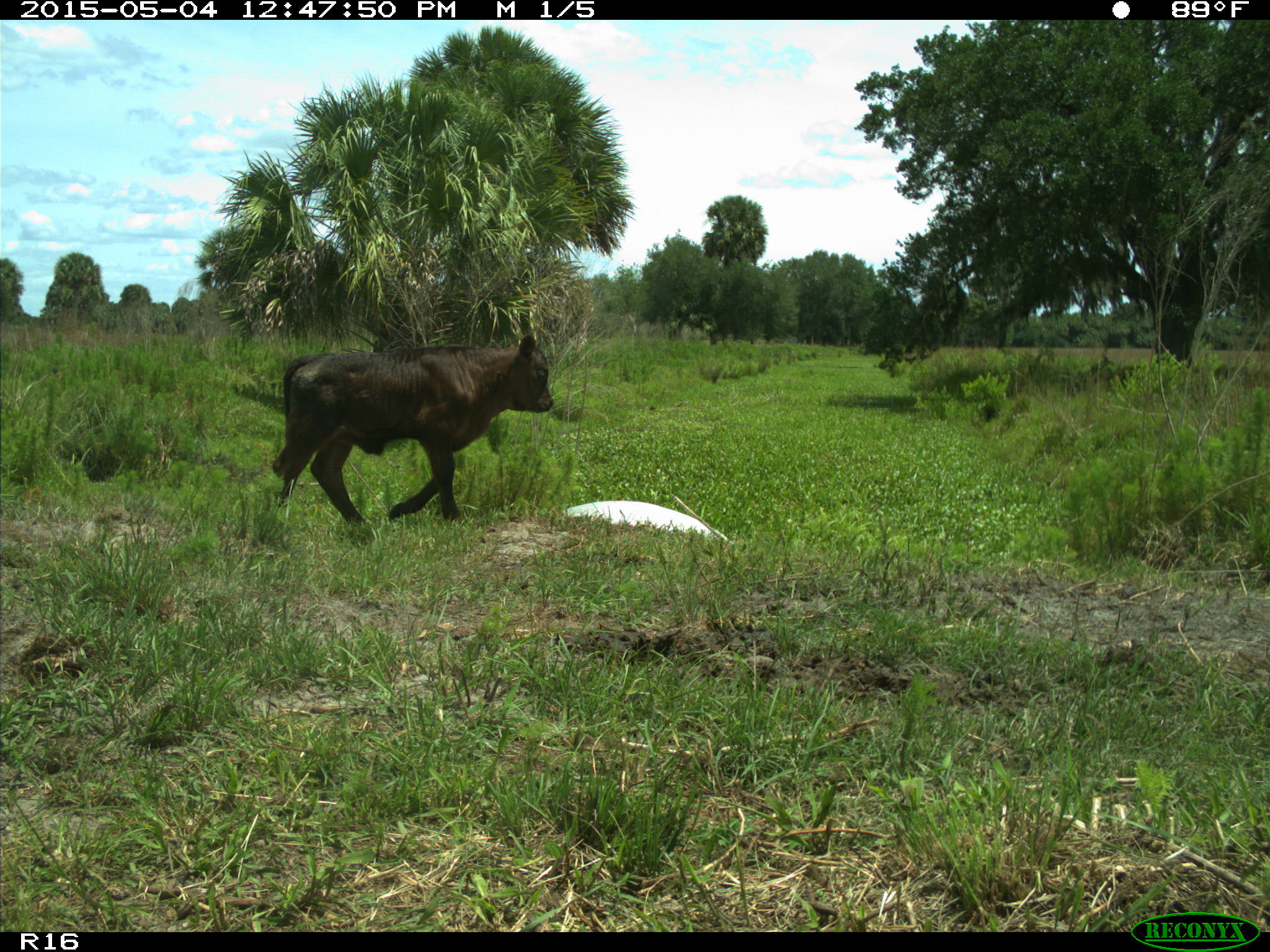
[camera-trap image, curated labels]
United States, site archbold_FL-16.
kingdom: Animalia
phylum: Chordata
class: Mammalia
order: Artiodactyla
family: Bovidae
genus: Bos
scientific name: Bos taurus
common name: domestic cow